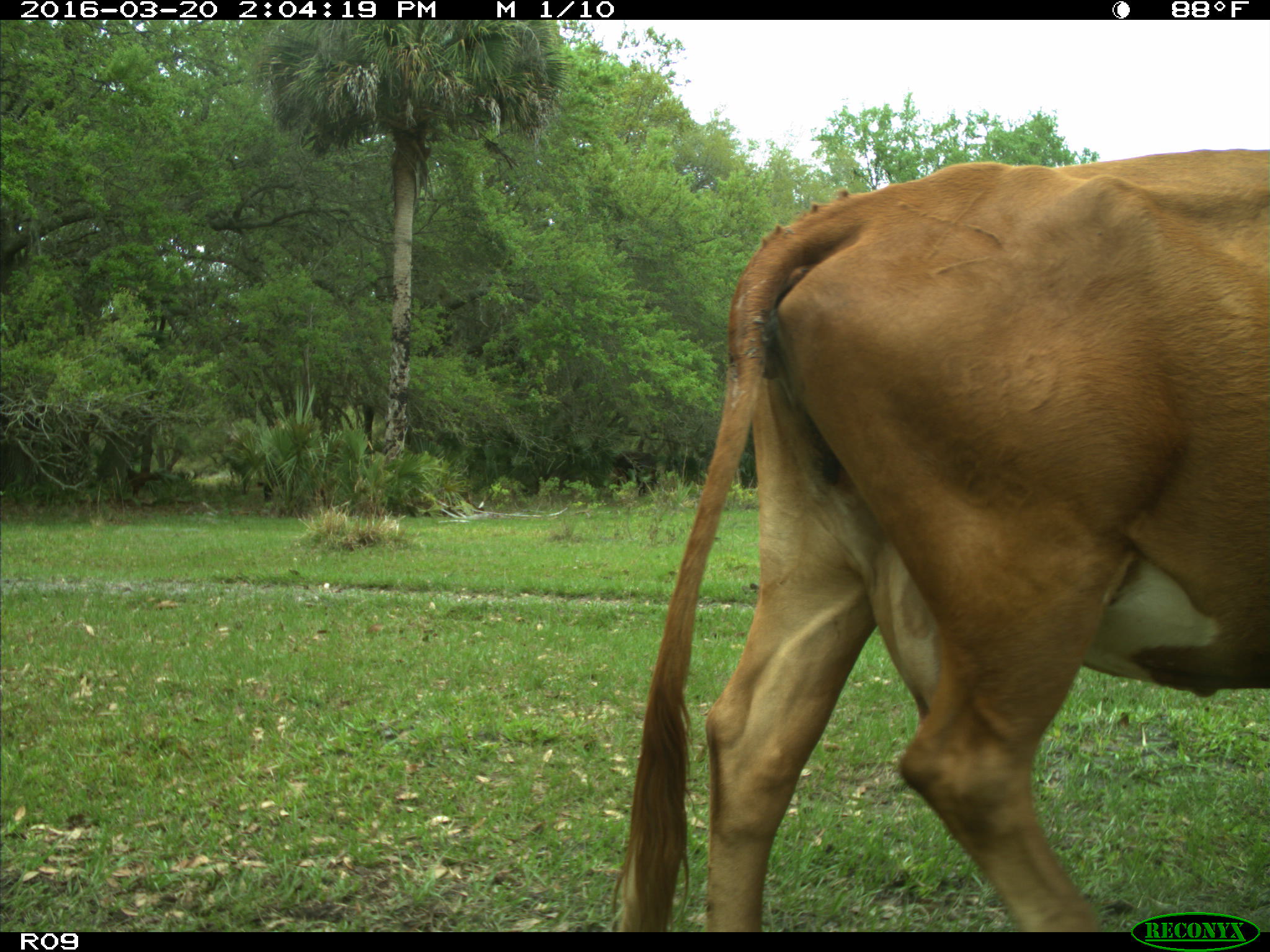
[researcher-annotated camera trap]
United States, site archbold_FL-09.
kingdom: Animalia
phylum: Chordata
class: Mammalia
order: Artiodactyla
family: Bovidae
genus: Bos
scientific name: Bos taurus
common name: domestic cow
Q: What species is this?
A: Bos taurus (domestic cow).